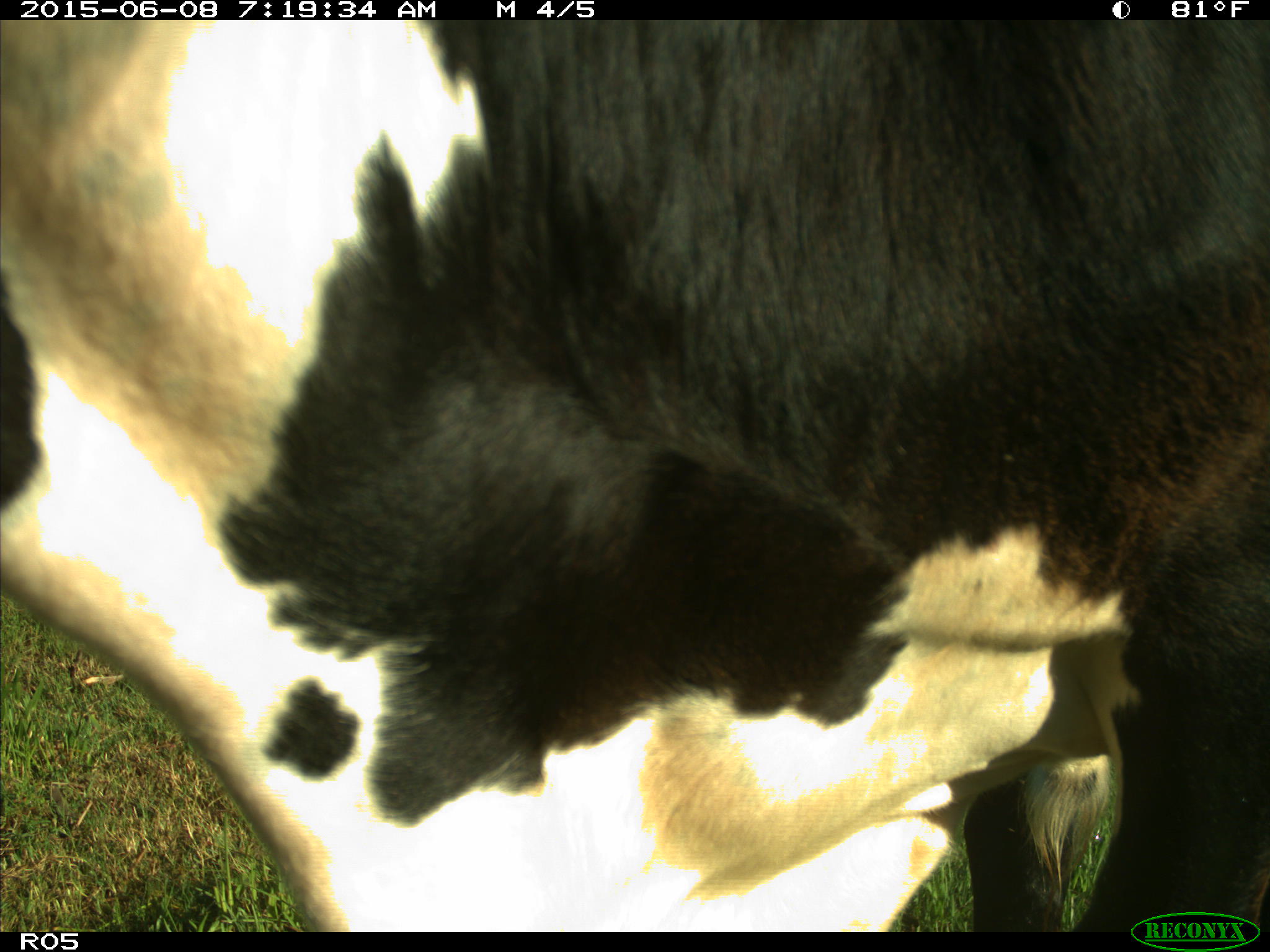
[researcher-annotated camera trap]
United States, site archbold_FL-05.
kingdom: Animalia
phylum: Chordata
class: Mammalia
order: Artiodactyla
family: Bovidae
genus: Bos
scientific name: Bos taurus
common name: domestic cow